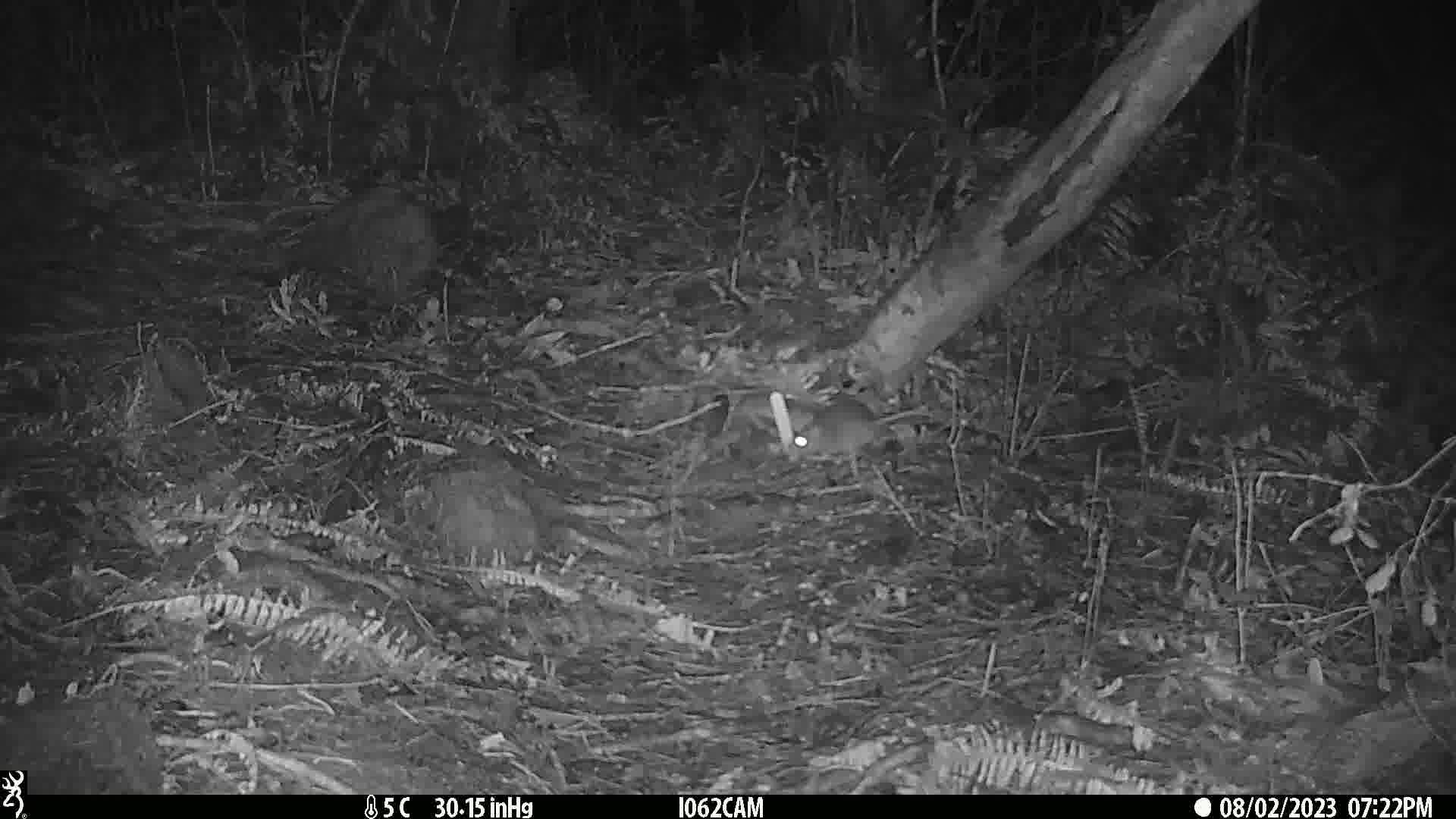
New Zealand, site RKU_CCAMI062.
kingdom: Animalia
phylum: Chordata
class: Mammalia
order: Rodentia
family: Muridae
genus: Rattus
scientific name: Rattus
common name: rat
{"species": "rat (Rattus)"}